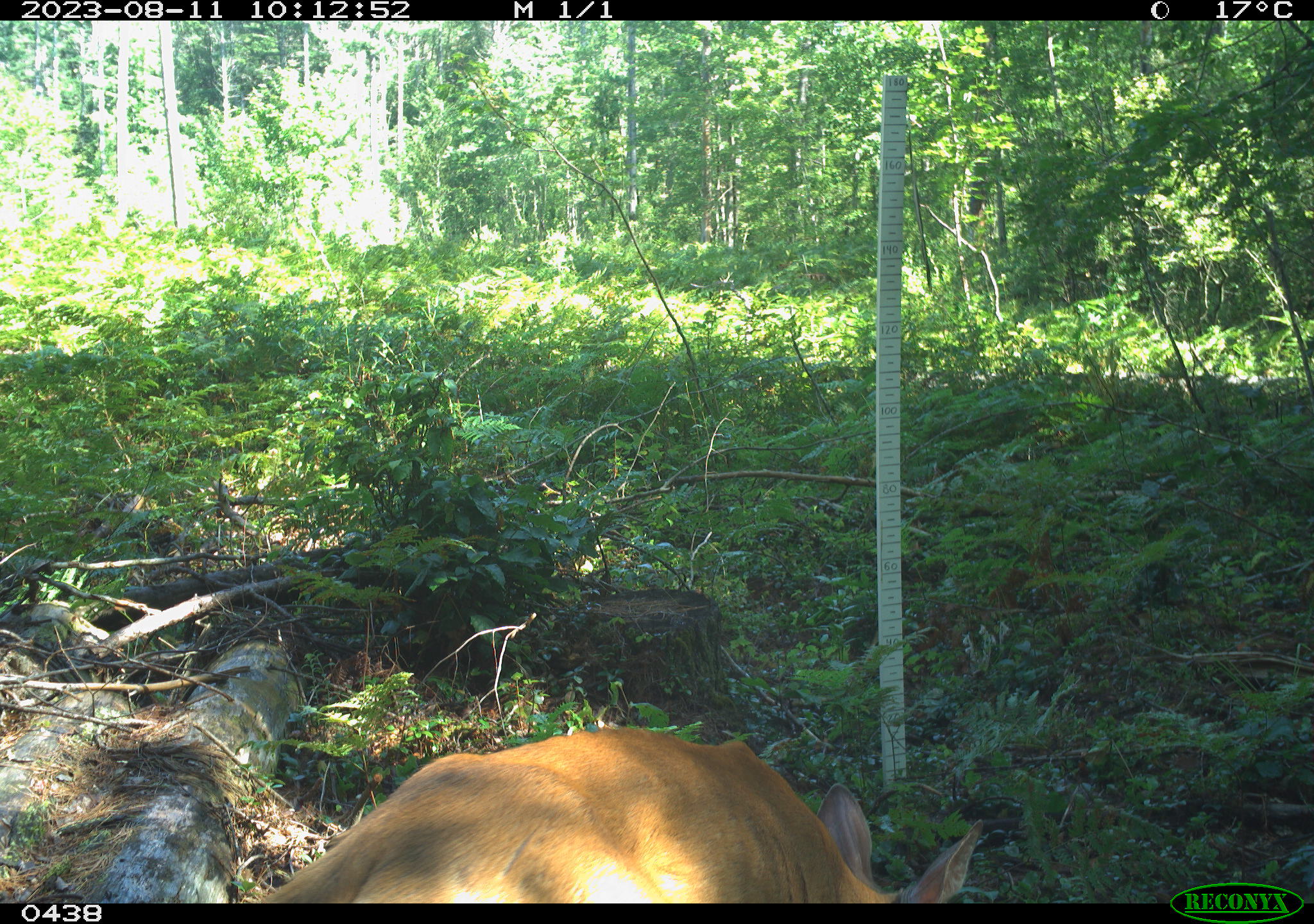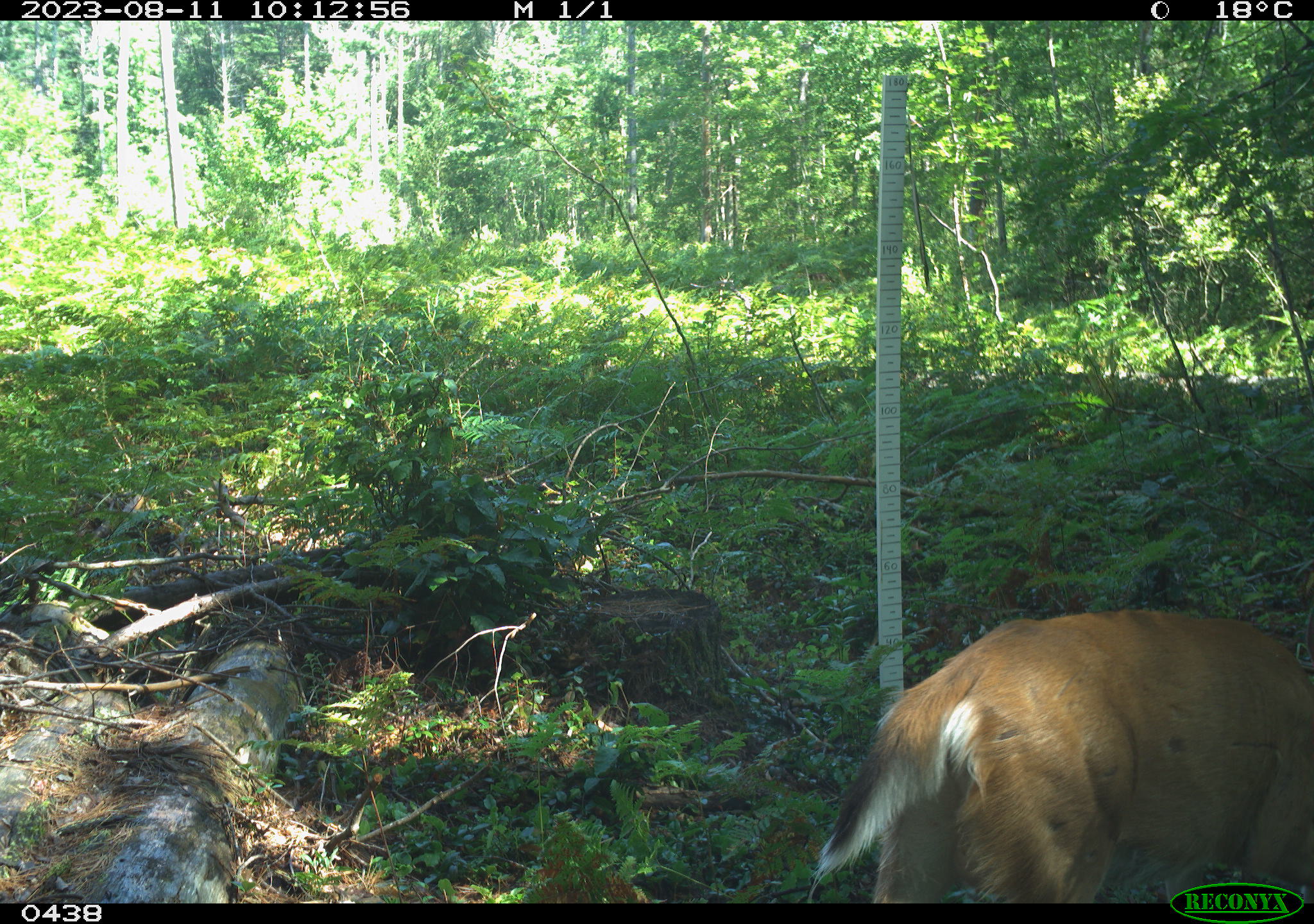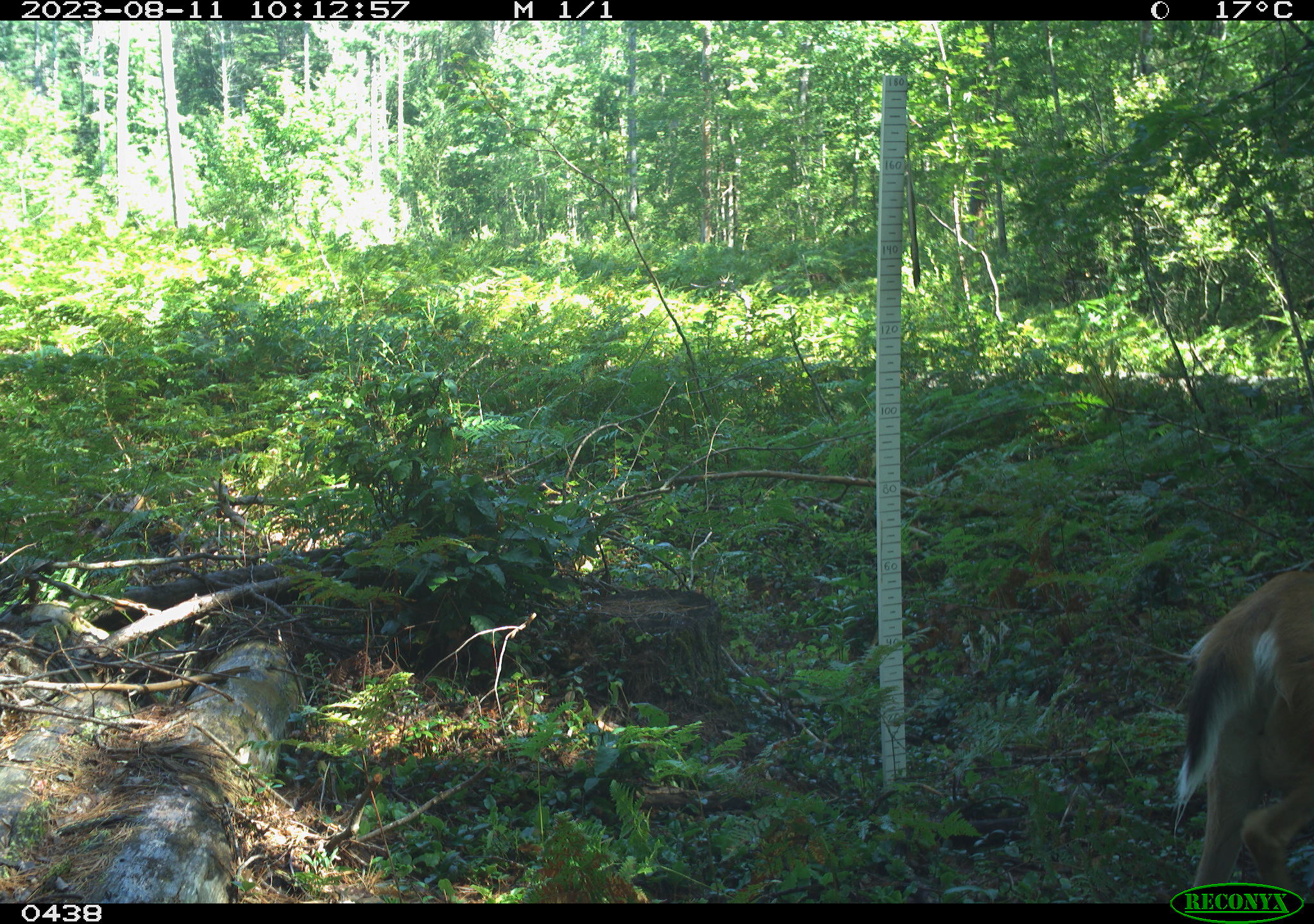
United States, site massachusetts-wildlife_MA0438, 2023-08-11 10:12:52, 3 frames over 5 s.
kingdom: Animalia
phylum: Chordata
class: Mammalia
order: Artiodactyla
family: Cervidae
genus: Odocoileus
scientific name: Odocoileus virginianus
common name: white-tailed deer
White-tailed deer (Odocoileus virginianus).